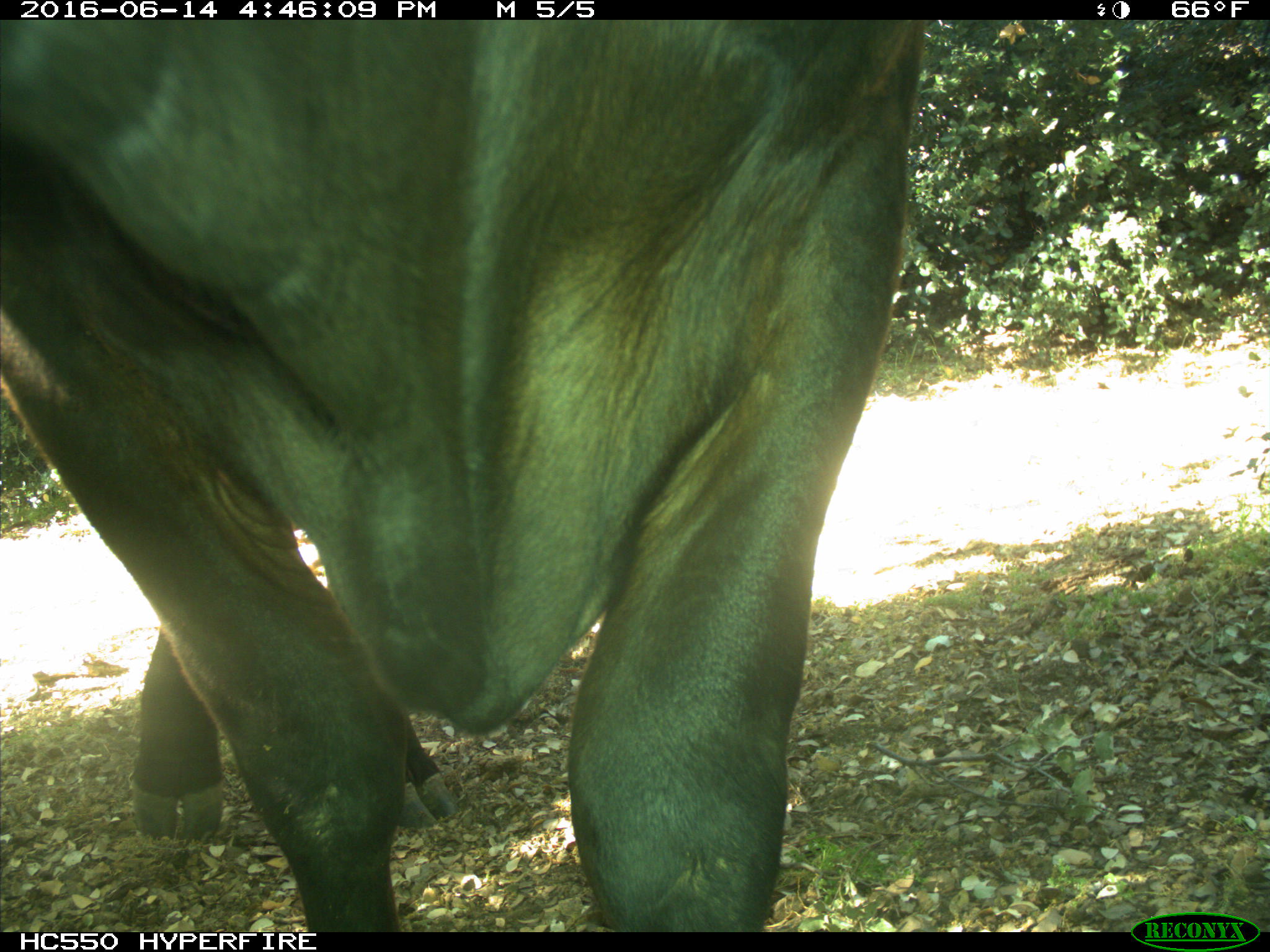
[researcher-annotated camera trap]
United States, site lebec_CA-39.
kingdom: Animalia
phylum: Chordata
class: Mammalia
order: Artiodactyla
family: Bovidae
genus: Bos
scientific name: Bos taurus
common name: domestic cow